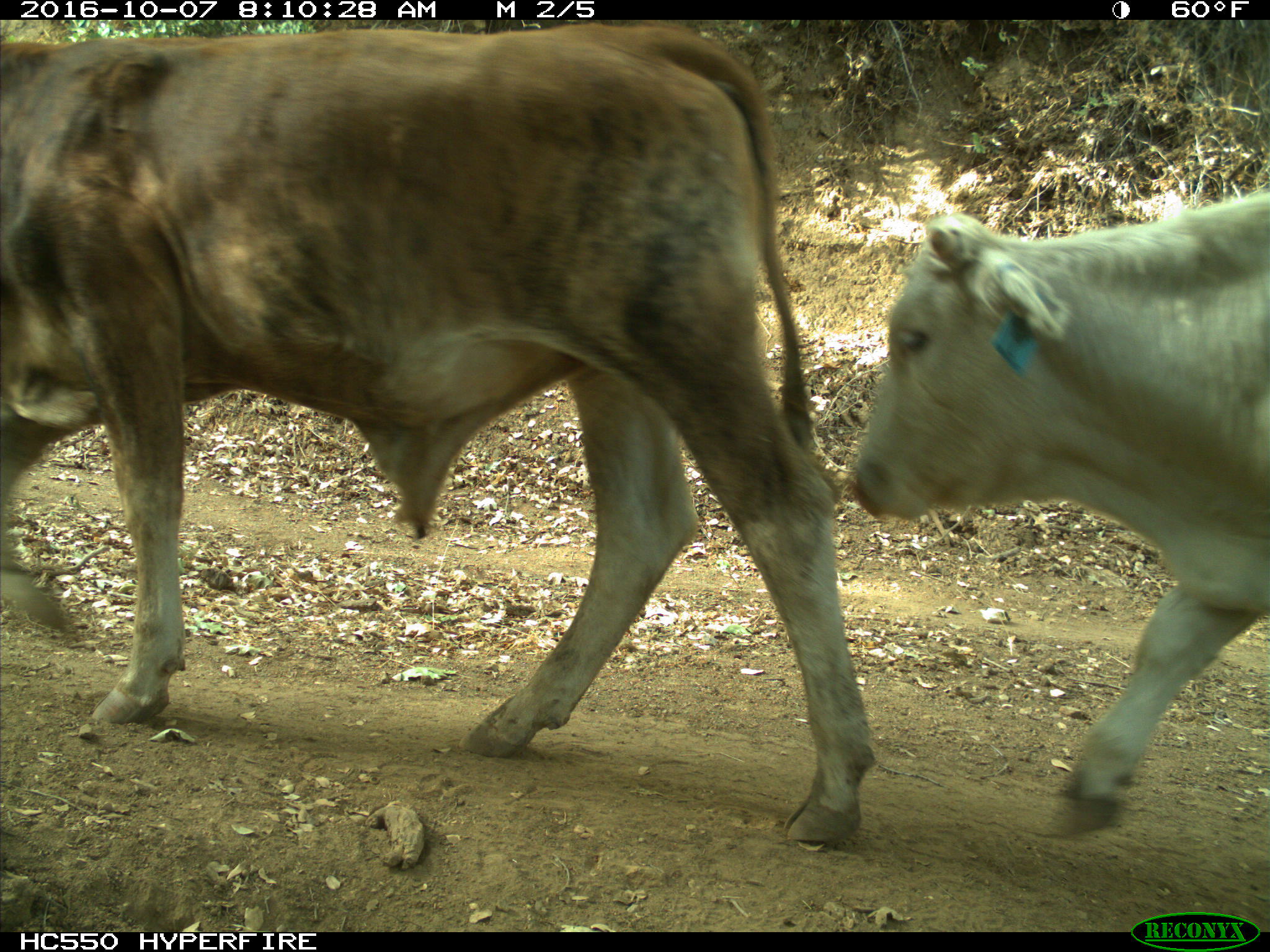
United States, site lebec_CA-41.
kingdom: Animalia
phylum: Chordata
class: Mammalia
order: Artiodactyla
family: Bovidae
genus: Bos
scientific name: Bos taurus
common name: domestic cow